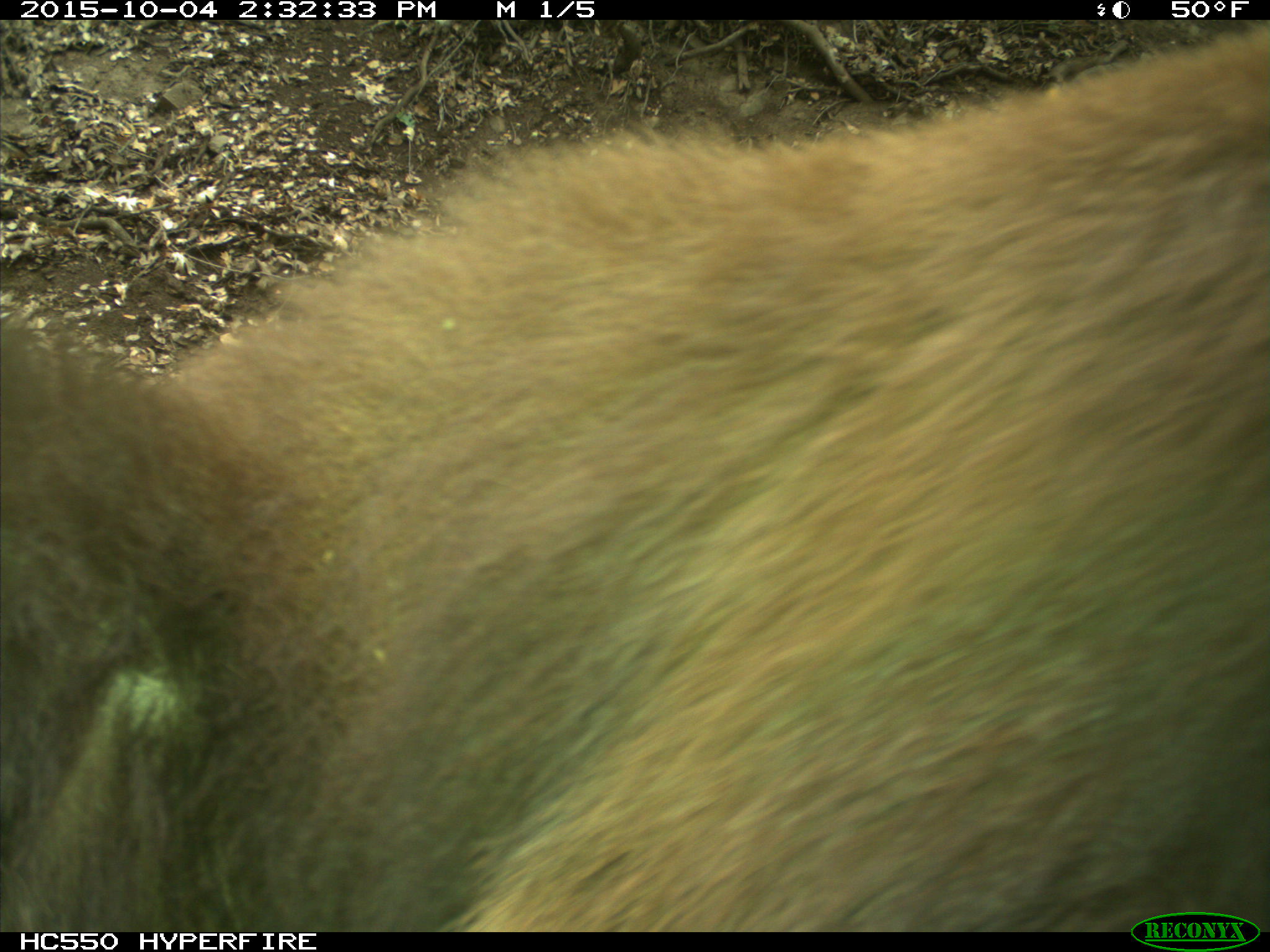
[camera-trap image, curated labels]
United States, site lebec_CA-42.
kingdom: Animalia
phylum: Chordata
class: Mammalia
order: Carnivora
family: Ursidae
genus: Ursus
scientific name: Ursus americanus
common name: american black bear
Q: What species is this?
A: Ursus americanus (american black bear).